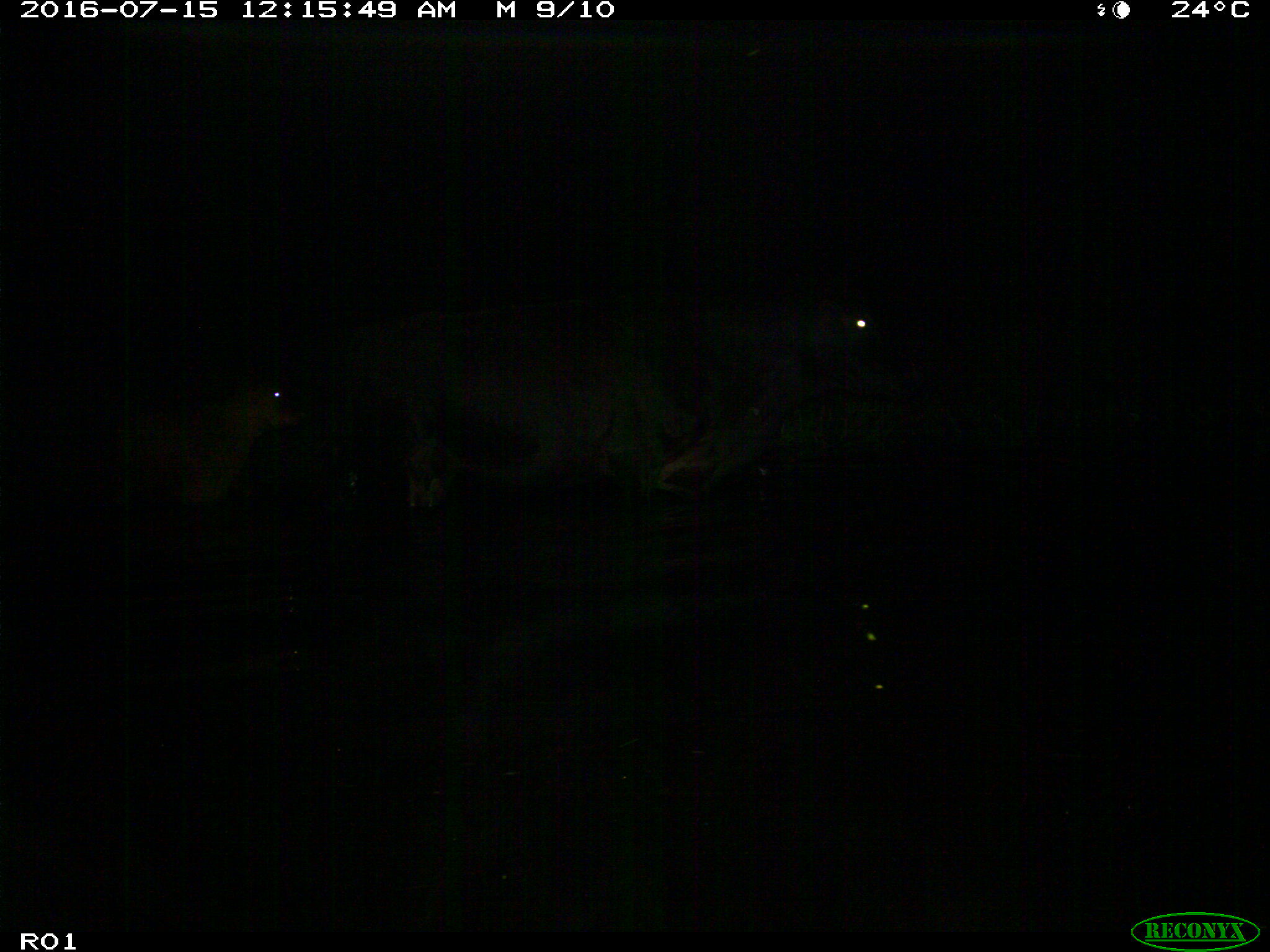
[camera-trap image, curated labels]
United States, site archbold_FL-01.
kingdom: Animalia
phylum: Chordata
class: Mammalia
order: Artiodactyla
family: Bovidae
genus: Bos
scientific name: Bos taurus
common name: domestic cow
Bos taurus (domestic cow).